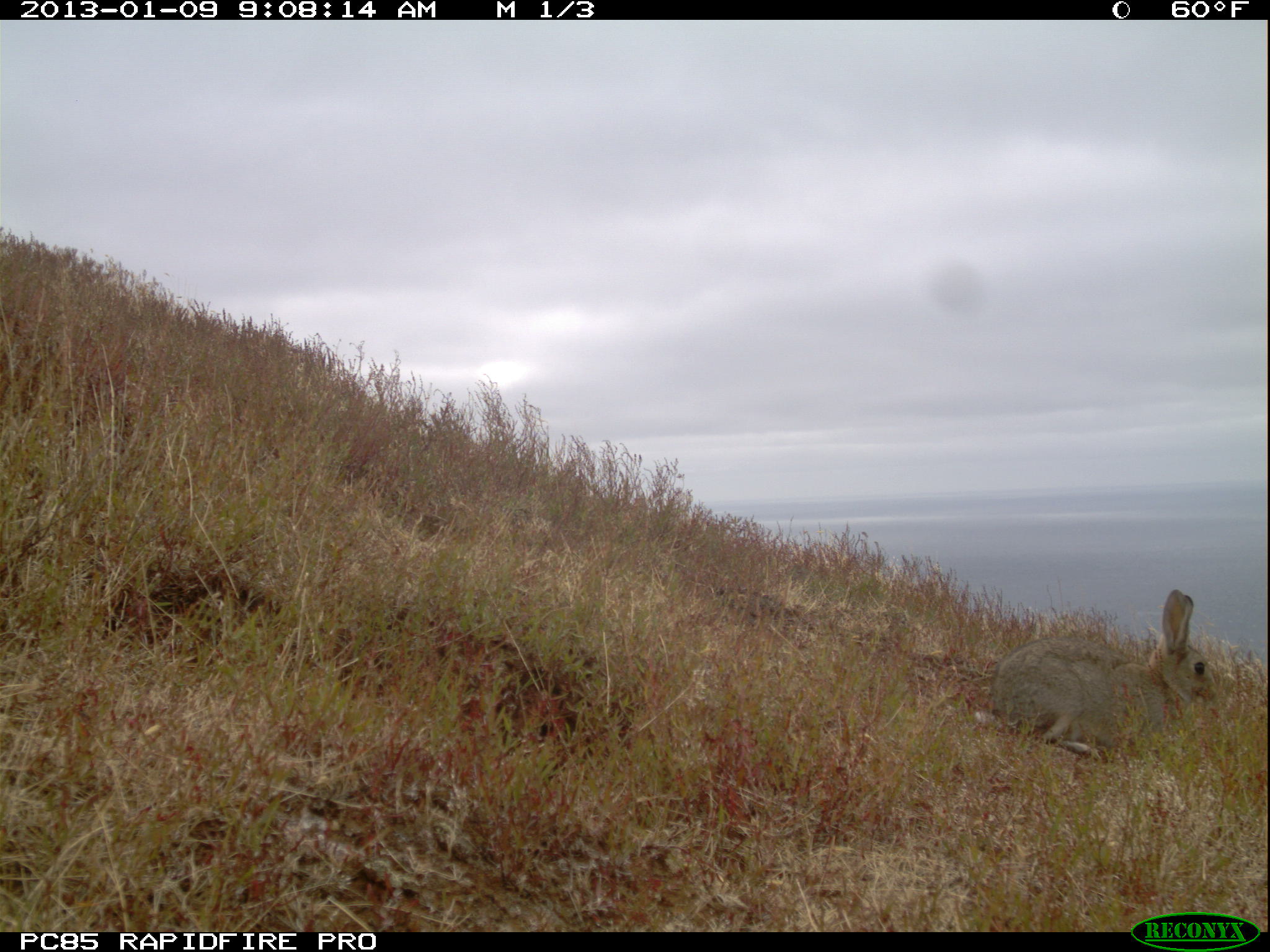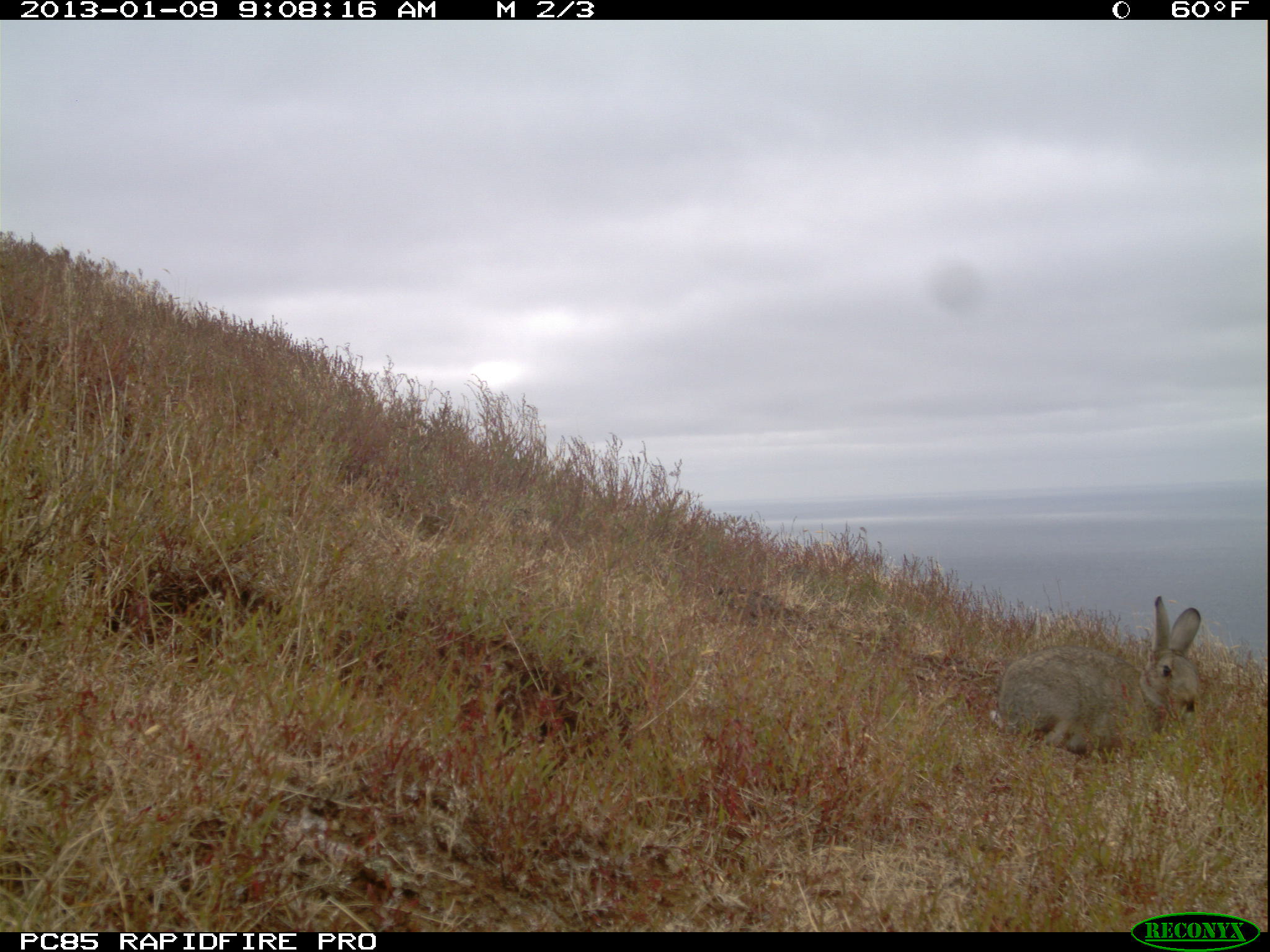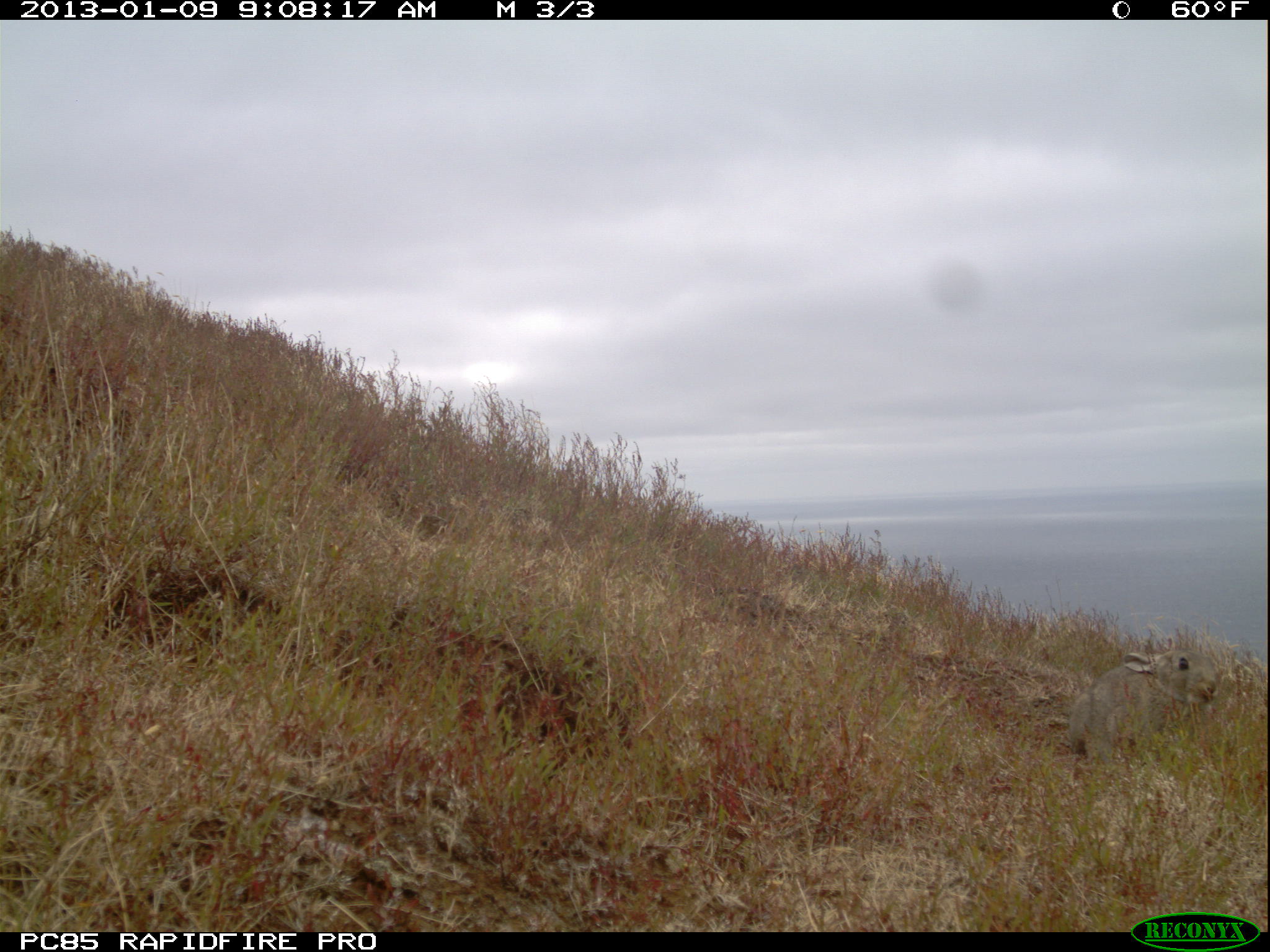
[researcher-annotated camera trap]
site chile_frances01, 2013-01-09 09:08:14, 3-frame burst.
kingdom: Animalia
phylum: Chordata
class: Mammalia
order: Lagomorpha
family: Leporidae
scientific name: Leporidae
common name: rabbits and hares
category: rabbit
Rabbit (rabbits and hares) (Leporidae).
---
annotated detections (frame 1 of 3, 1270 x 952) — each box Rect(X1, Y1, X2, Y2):
rabbit: Rect(967, 591, 1217, 764)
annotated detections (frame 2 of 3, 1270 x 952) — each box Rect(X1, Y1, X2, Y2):
rabbit: Rect(990, 596, 1206, 765)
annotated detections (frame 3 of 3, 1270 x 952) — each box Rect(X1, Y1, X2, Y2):
rabbit: Rect(1065, 637, 1222, 767)